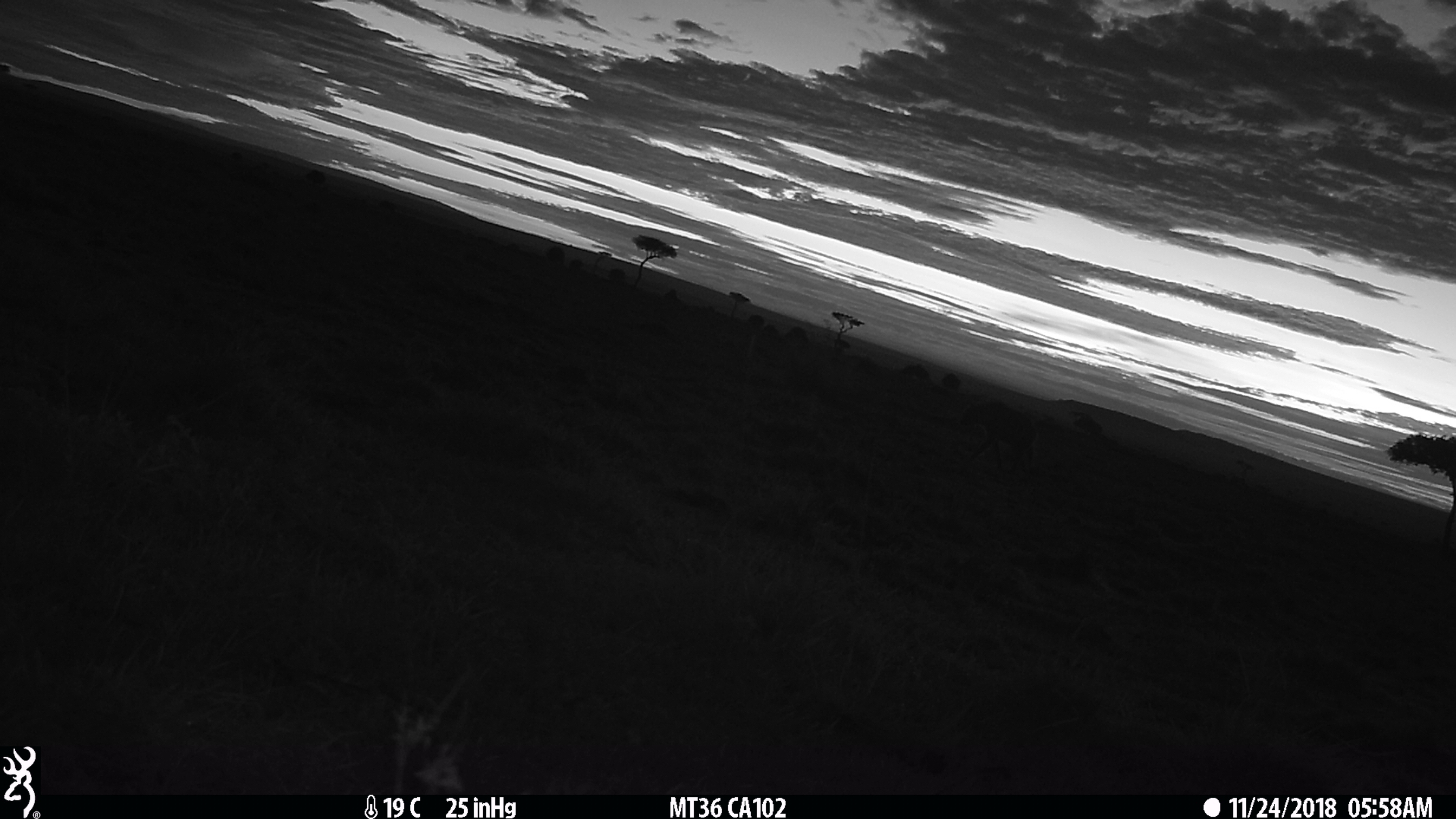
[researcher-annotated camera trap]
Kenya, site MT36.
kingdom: Animalia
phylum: Chordata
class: Mammalia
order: Carnivora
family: Hyaenidae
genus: Crocuta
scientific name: Crocuta crocuta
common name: spotted hyena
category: hyena spotted